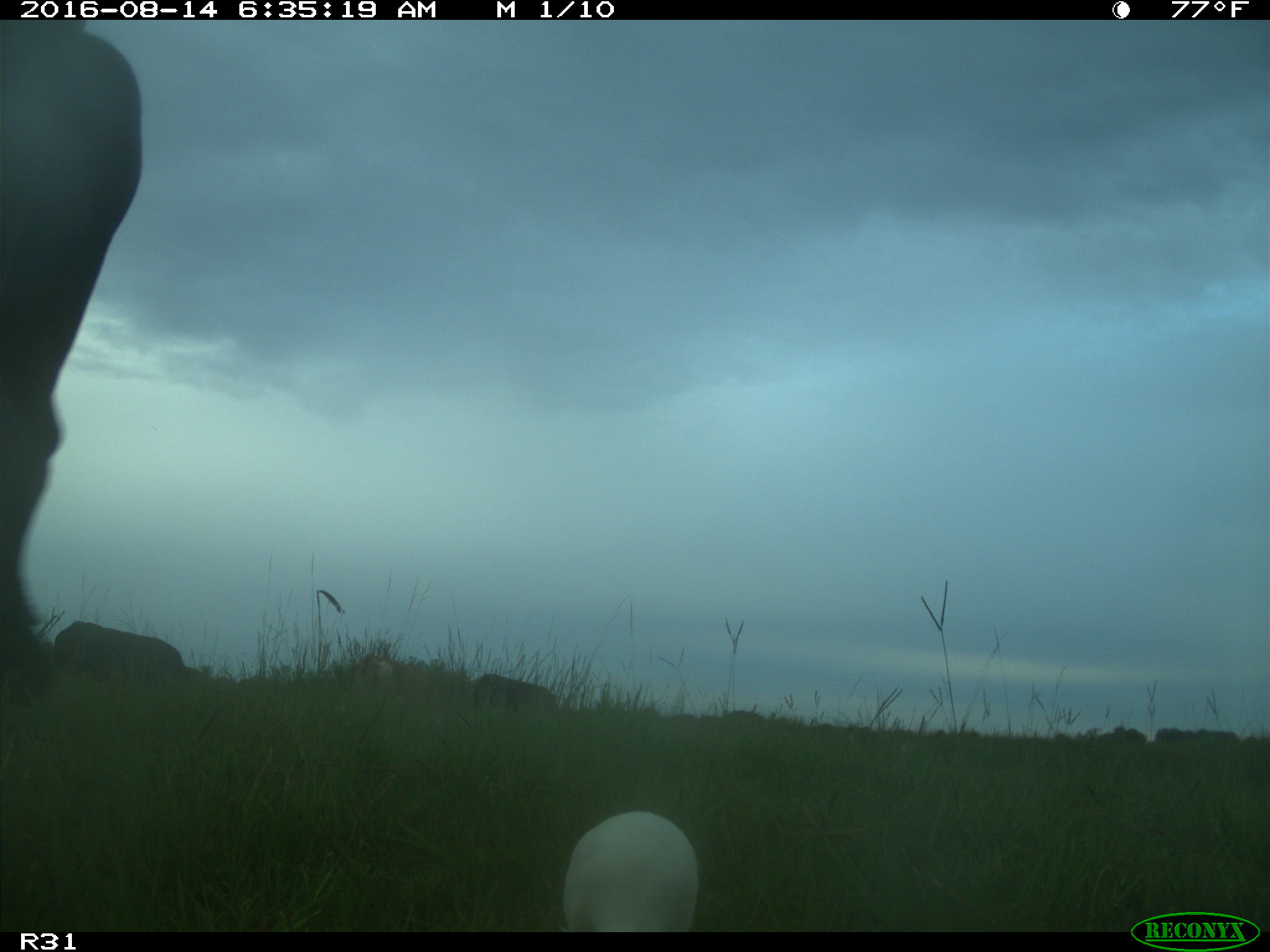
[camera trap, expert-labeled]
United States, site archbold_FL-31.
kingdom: Animalia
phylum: Chordata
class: Mammalia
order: Artiodactyla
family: Bovidae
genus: Bos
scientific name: Bos taurus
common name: domestic cow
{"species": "Bos taurus (domestic cow)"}